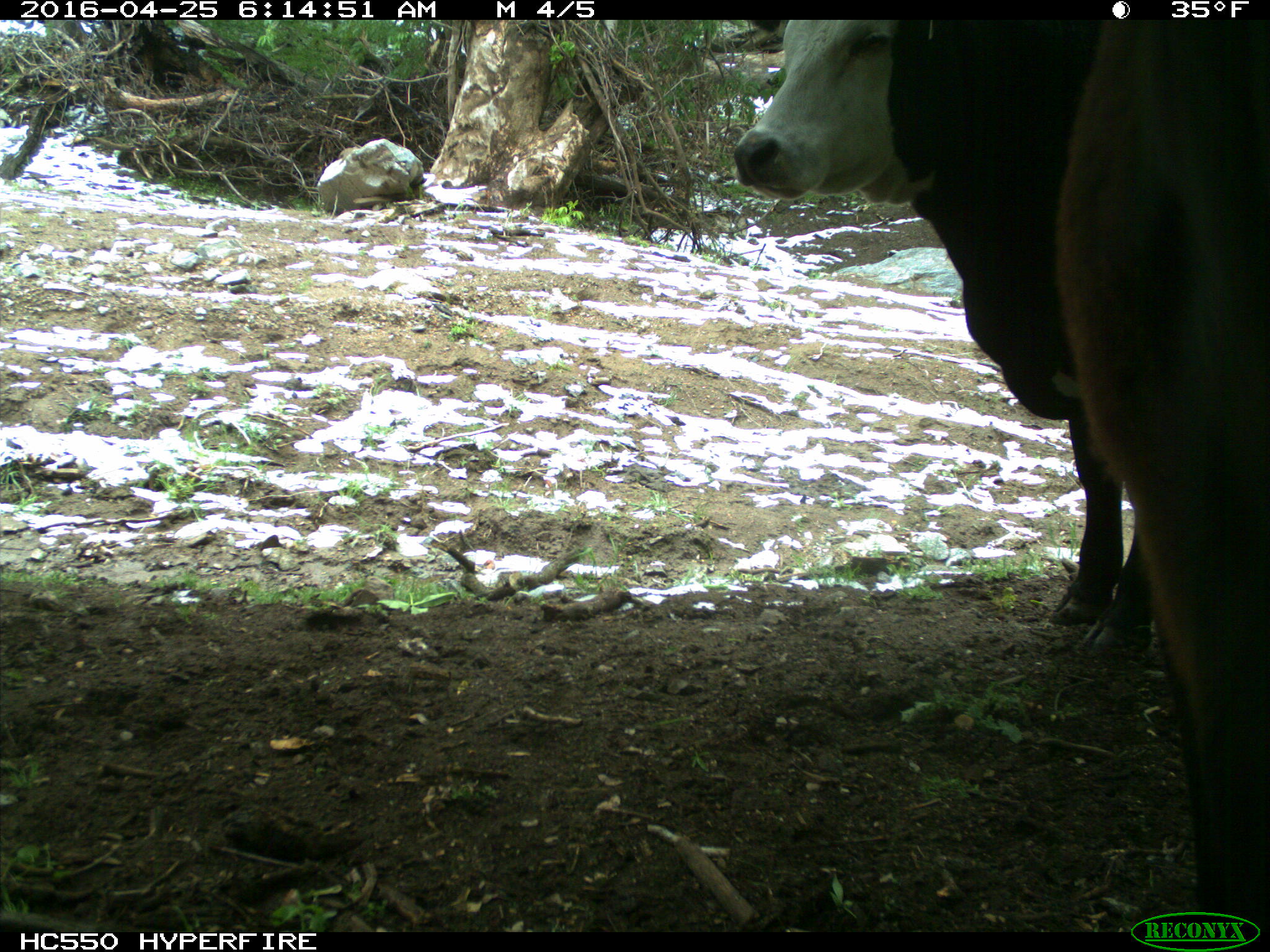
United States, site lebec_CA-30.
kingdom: Animalia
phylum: Chordata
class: Mammalia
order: Artiodactyla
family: Bovidae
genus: Bos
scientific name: Bos taurus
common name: domestic cow